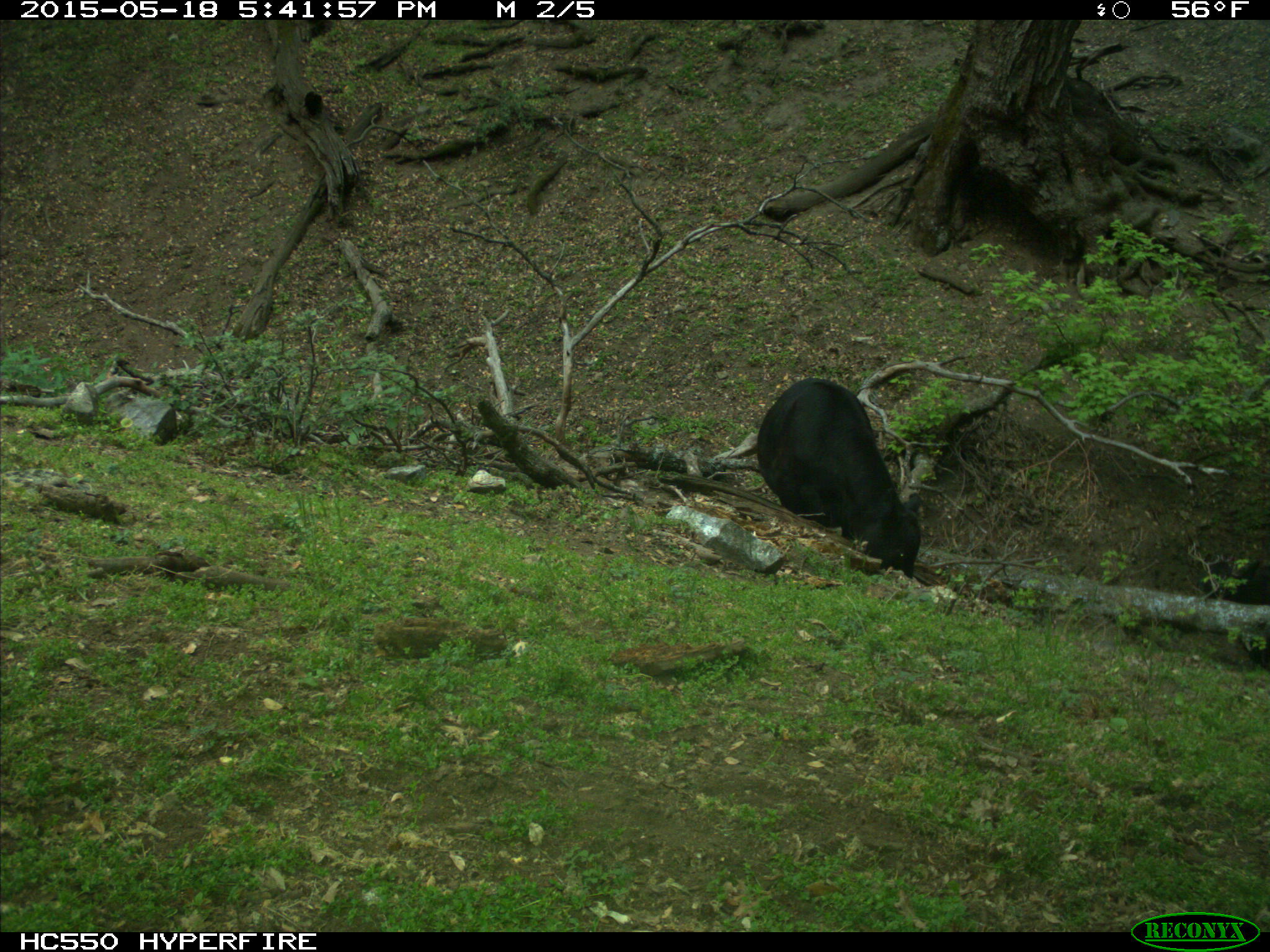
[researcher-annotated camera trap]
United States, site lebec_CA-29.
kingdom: Animalia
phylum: Chordata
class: Mammalia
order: Artiodactyla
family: Bovidae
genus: Bos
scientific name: Bos taurus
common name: domestic cow